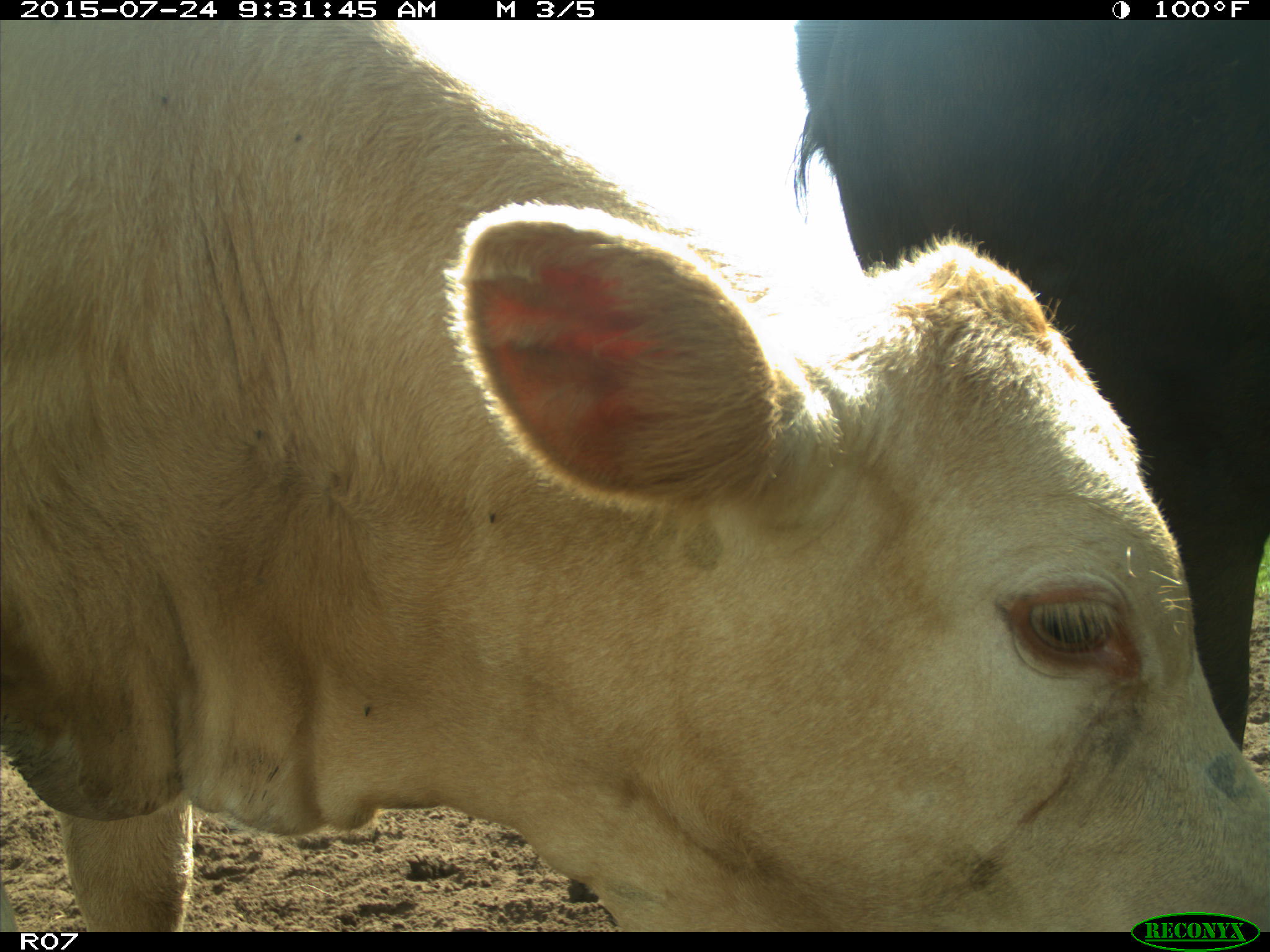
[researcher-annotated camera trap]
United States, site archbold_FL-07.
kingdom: Animalia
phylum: Chordata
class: Mammalia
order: Artiodactyla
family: Bovidae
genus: Bos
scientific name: Bos taurus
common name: domestic cow